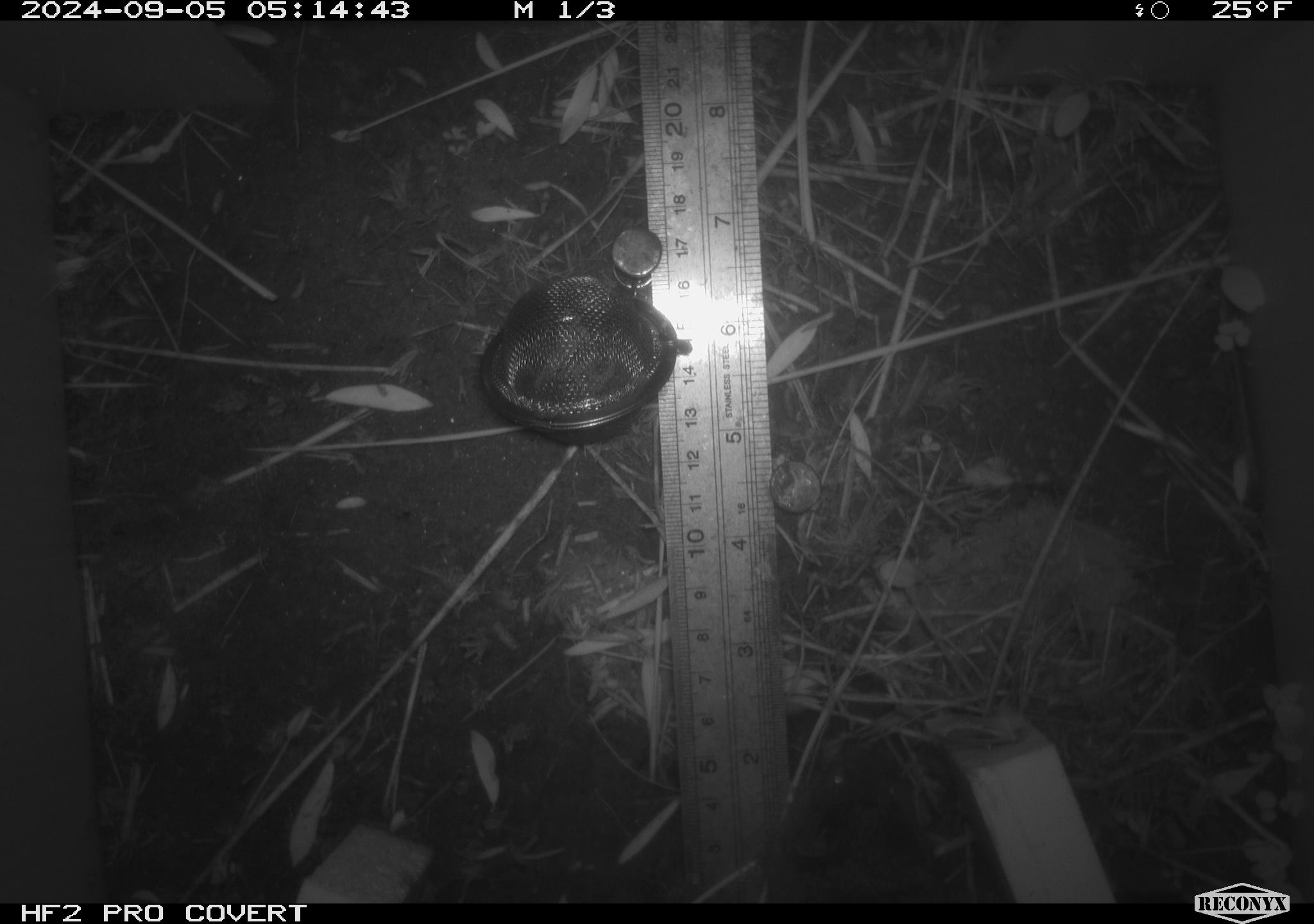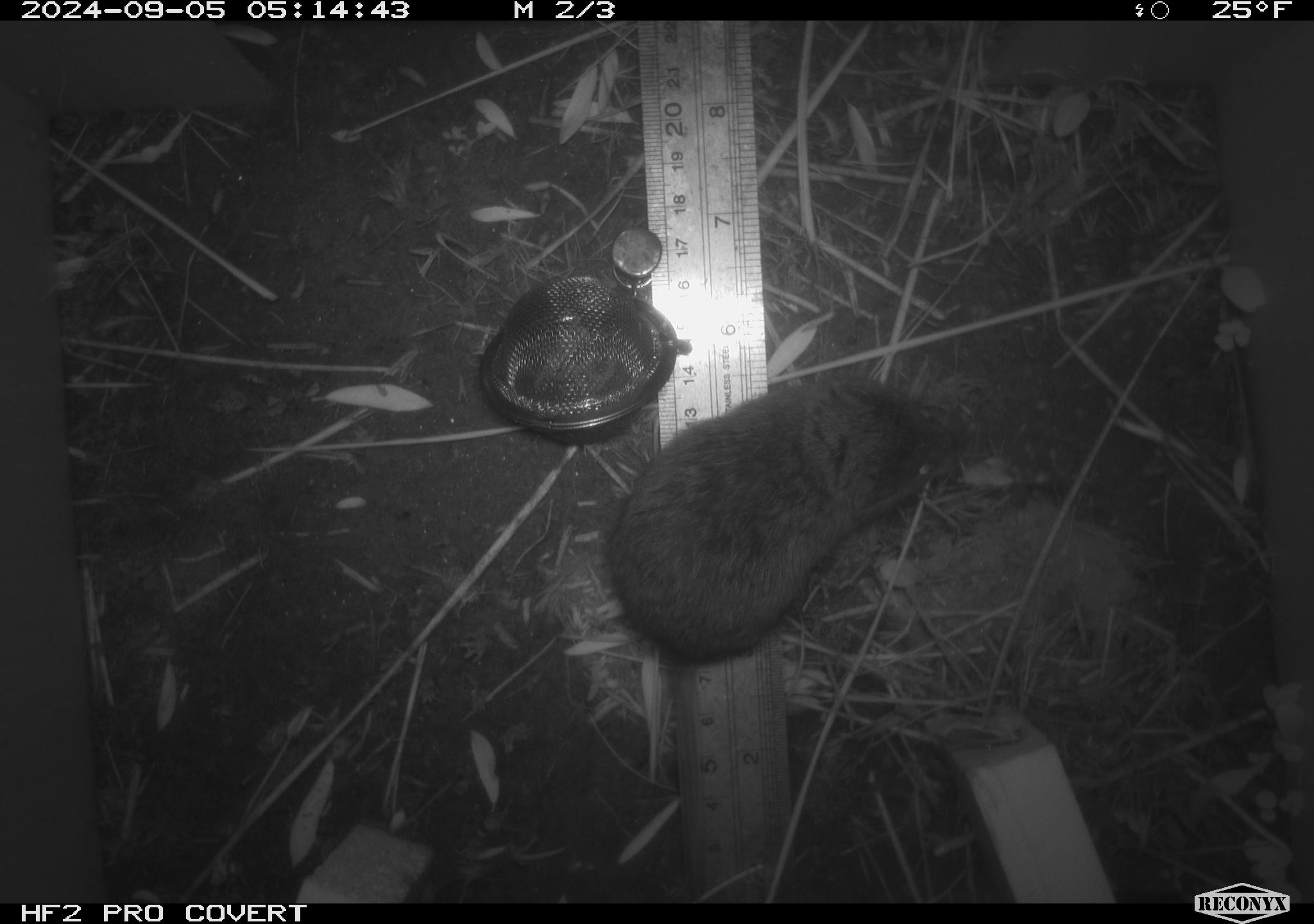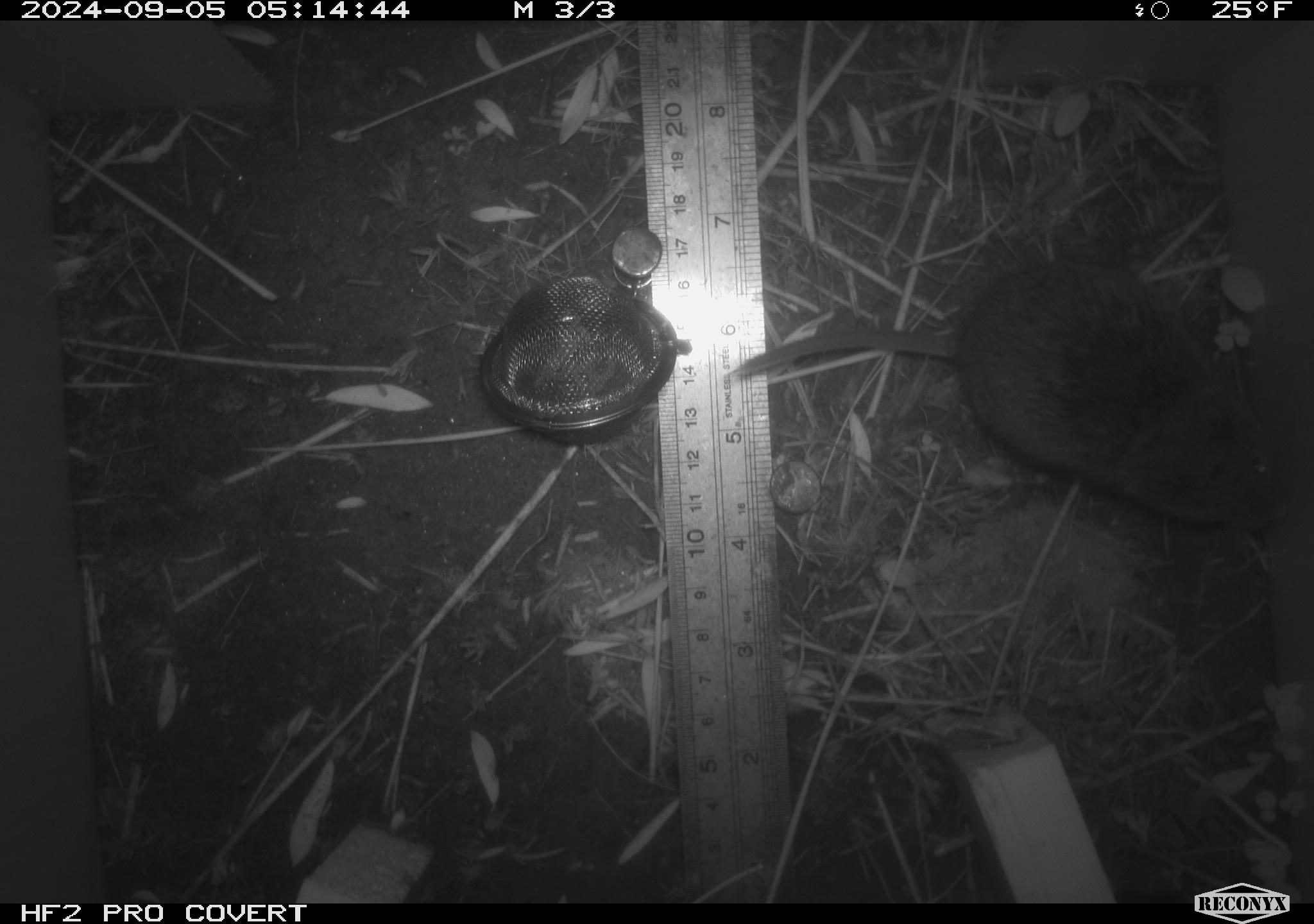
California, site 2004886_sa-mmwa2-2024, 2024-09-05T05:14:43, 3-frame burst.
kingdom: Animalia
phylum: Chordata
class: Mammalia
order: Rodentia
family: Cricetidae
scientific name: Arvicolinae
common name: voles, lemmings, and muskrats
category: arvicolinae subfamily